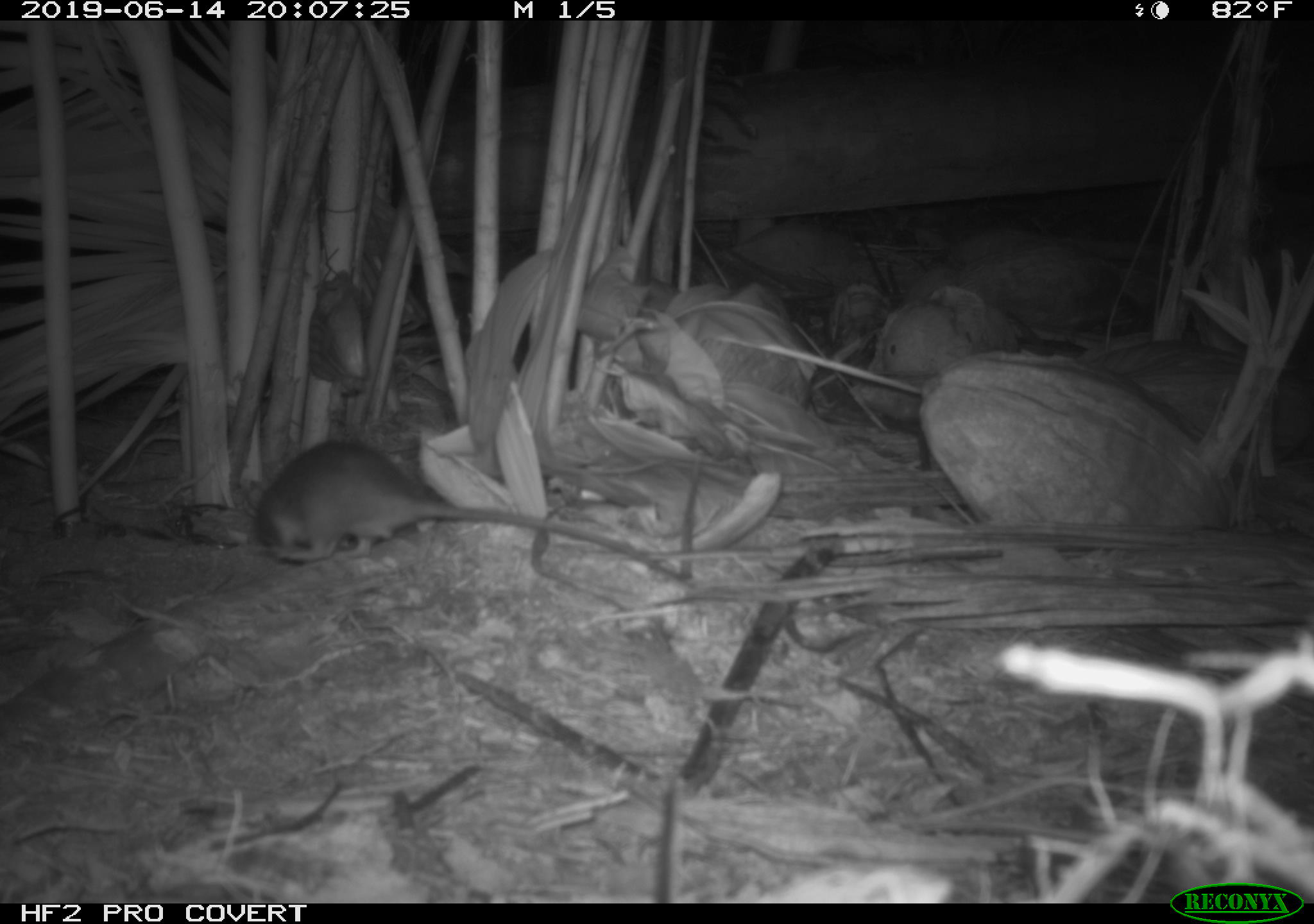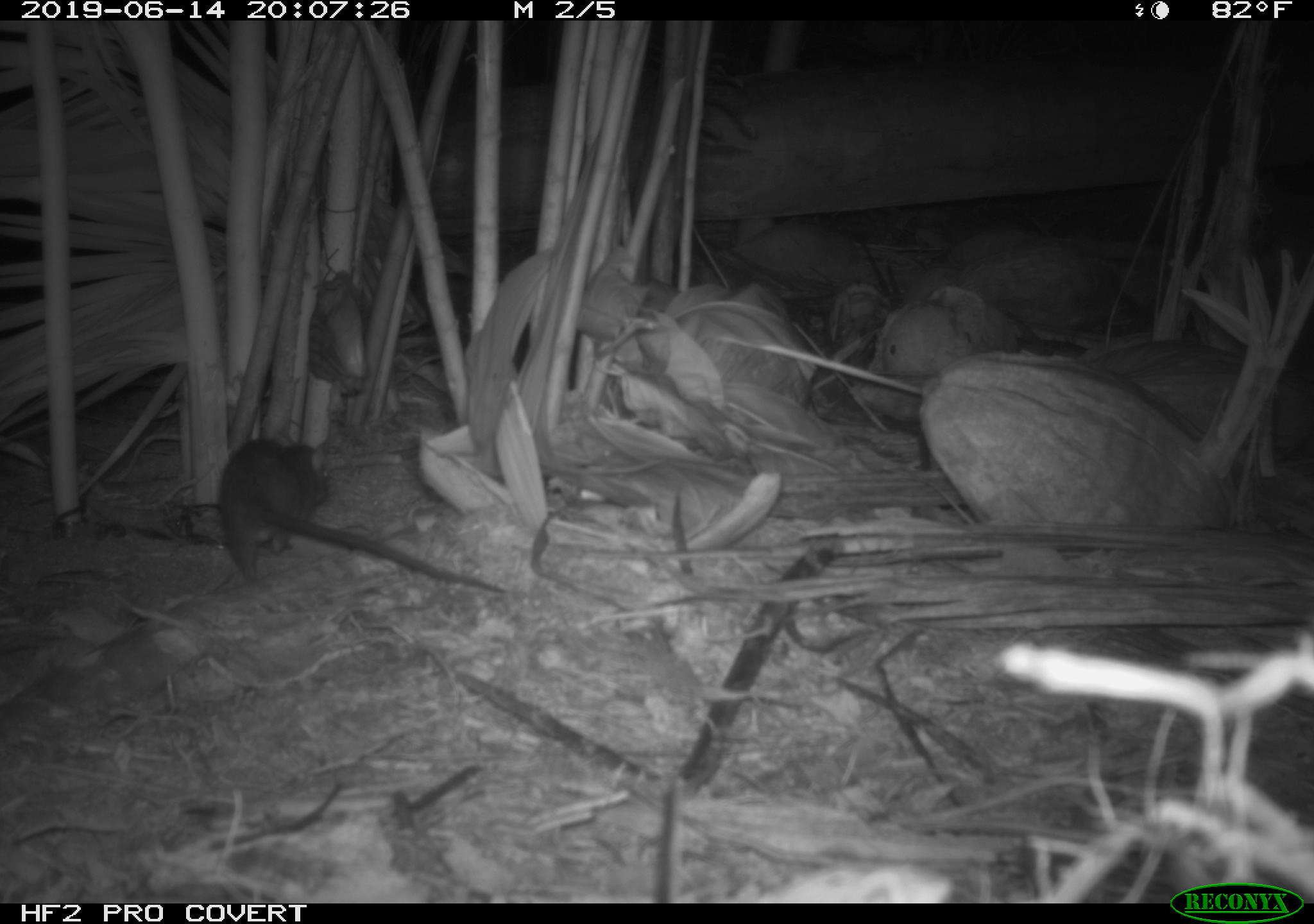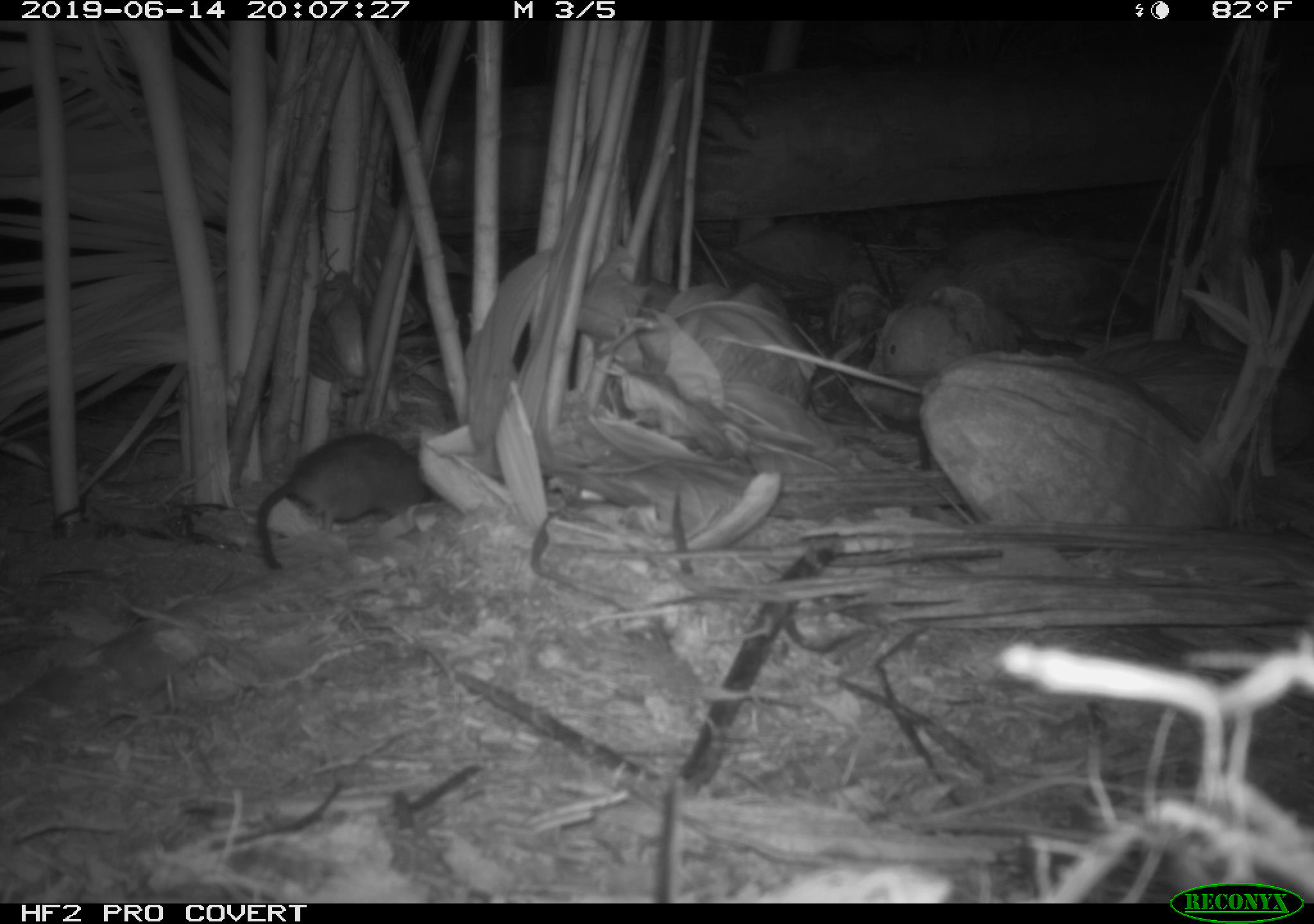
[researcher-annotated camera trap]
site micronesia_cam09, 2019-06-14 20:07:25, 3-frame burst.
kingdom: Animalia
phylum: Chordata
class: Mammalia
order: Rodentia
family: Muridae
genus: Rattus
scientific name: Rattus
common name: rat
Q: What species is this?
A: Rat (Rattus).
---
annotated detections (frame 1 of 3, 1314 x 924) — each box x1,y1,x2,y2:
rat: 248,436,633,565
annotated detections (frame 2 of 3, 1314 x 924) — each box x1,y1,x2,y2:
rat: 211,435,507,598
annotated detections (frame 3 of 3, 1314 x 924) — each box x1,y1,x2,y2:
rat: 250,429,462,570